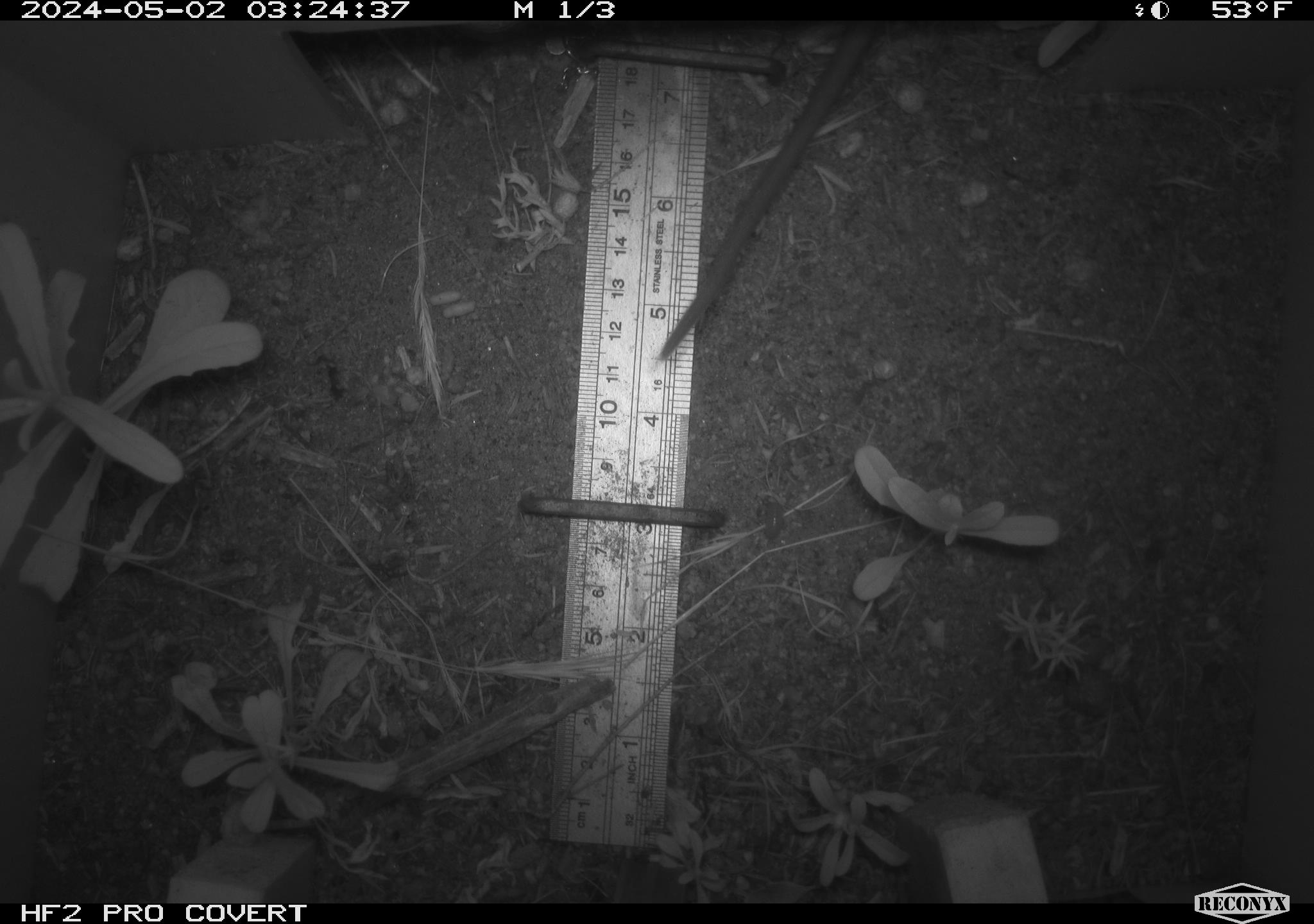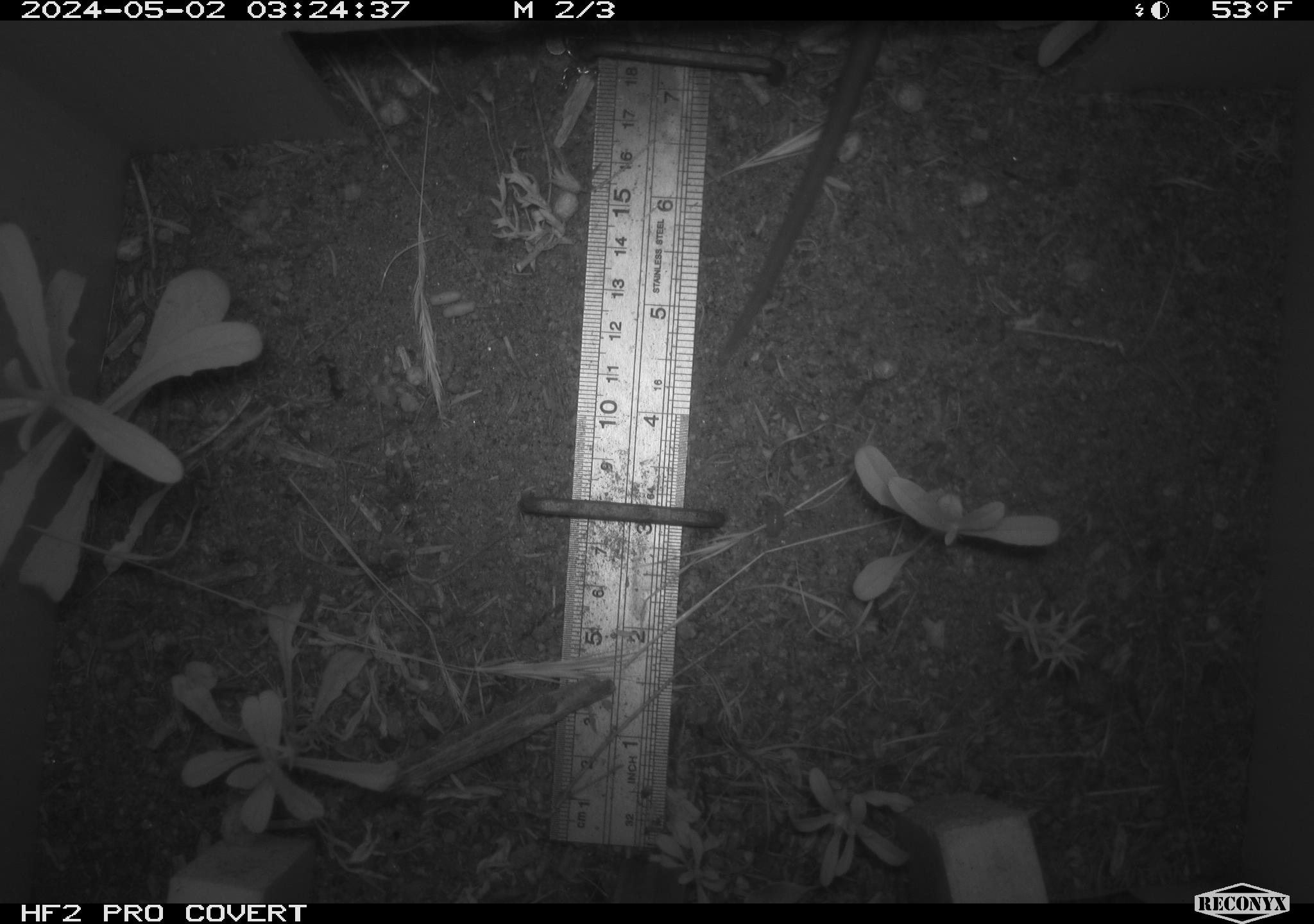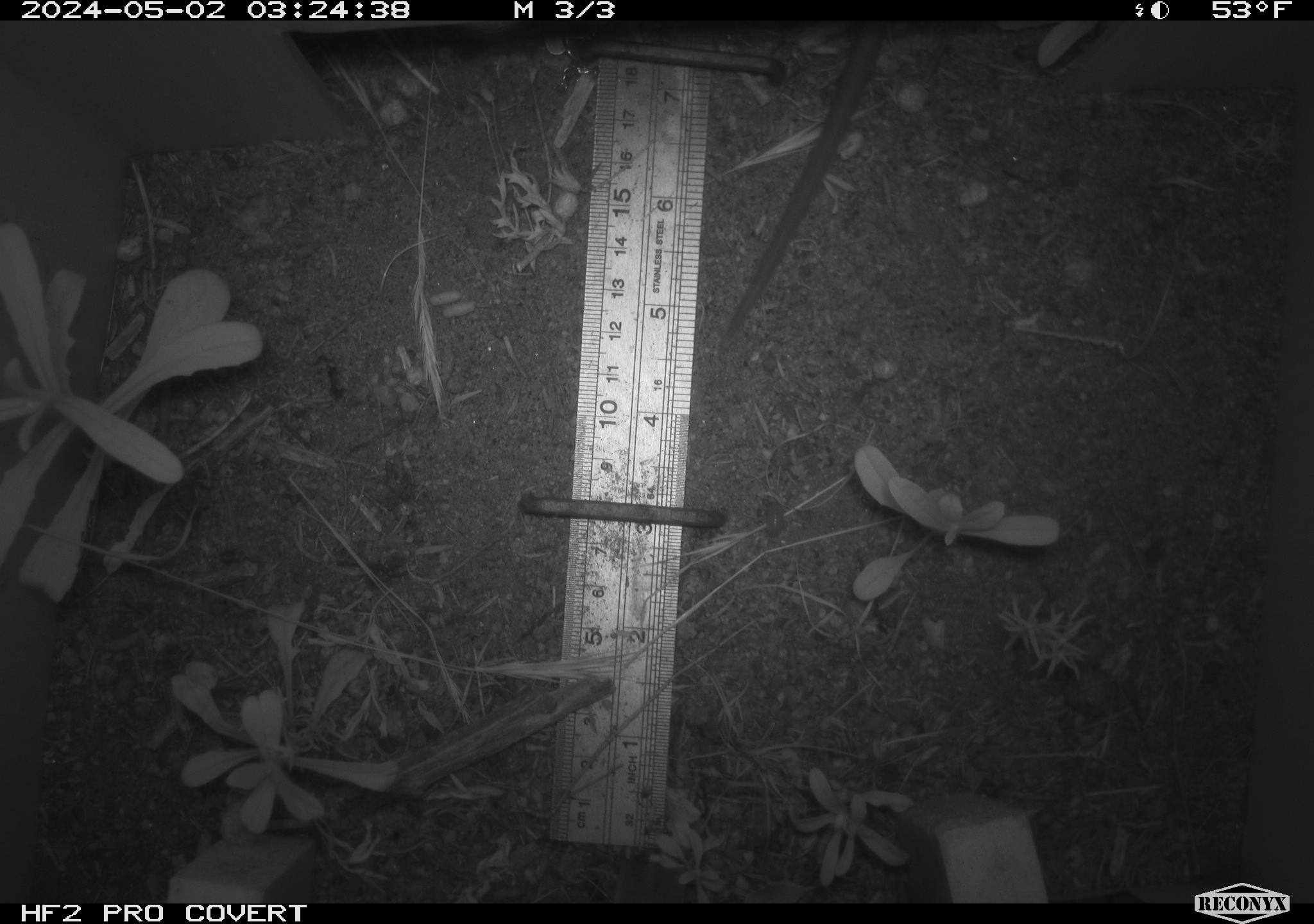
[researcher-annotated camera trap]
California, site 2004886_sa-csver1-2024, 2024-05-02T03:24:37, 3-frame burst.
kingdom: Animalia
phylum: Chordata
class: Mammalia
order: Rodentia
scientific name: Rodentia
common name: rodent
Rodent (Rodentia).